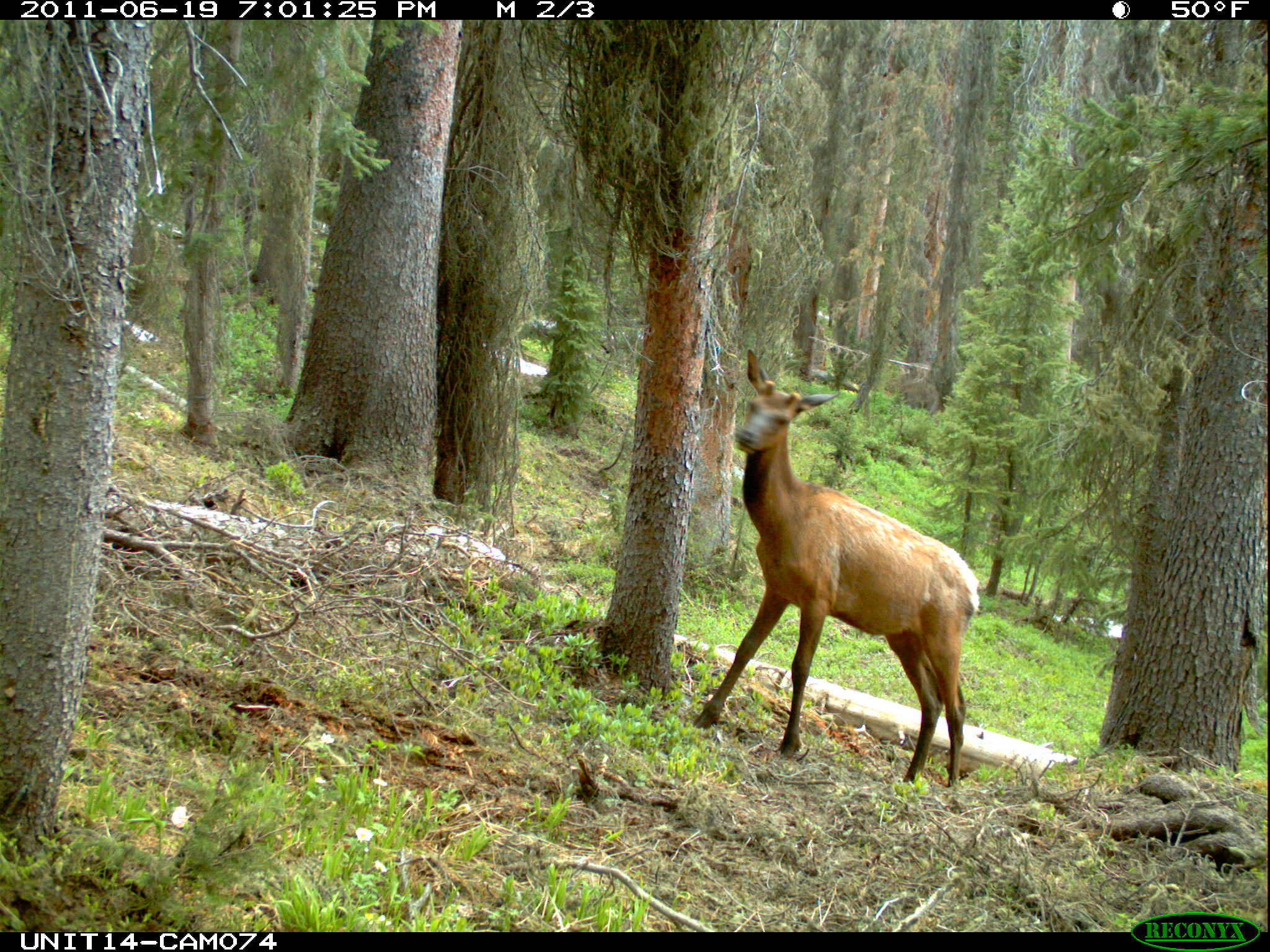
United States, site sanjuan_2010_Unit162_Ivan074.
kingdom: Animalia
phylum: Chordata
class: Mammalia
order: Artiodactyla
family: Cervidae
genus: Cervus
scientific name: Cervus elaphus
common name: red deer